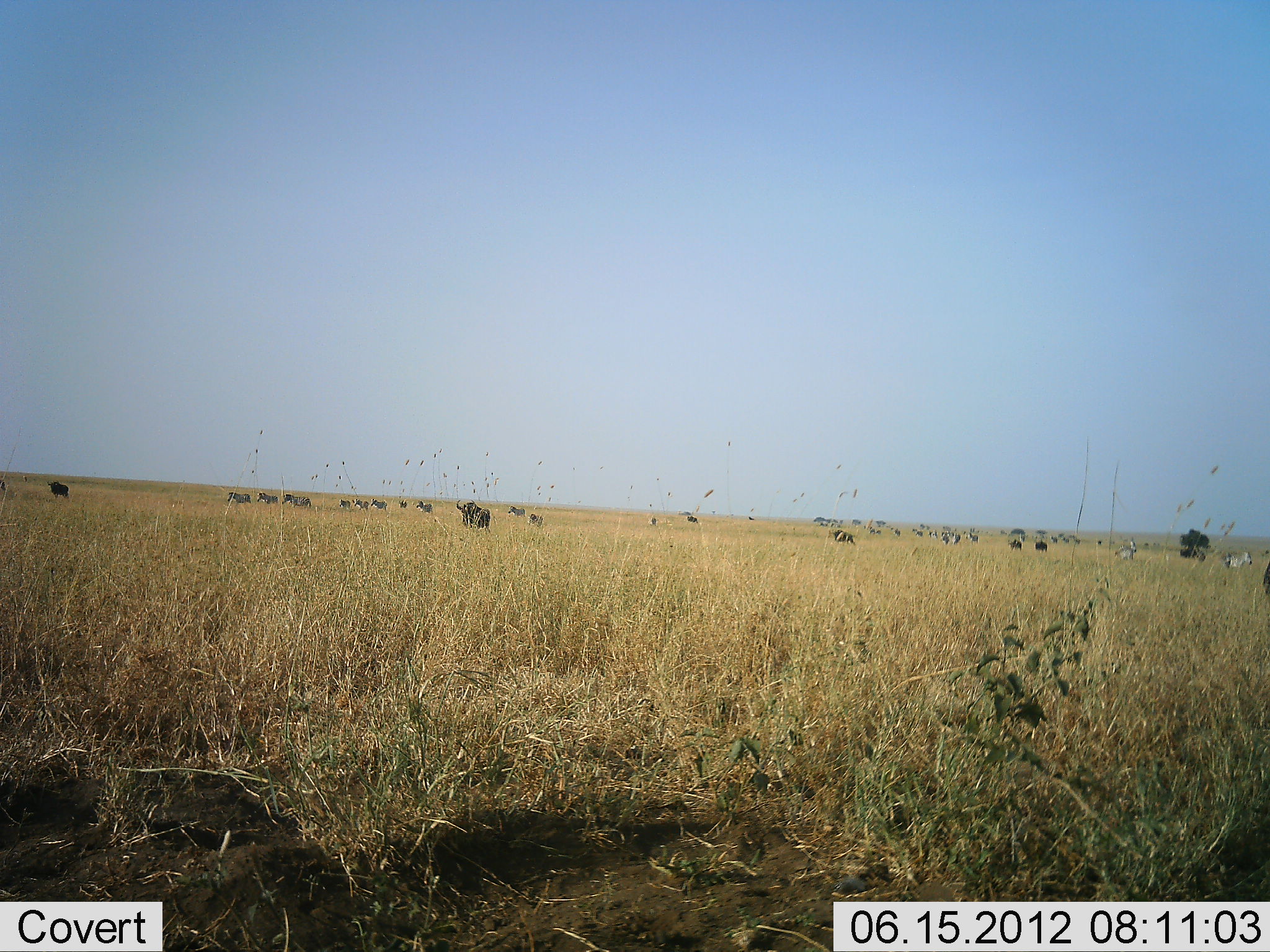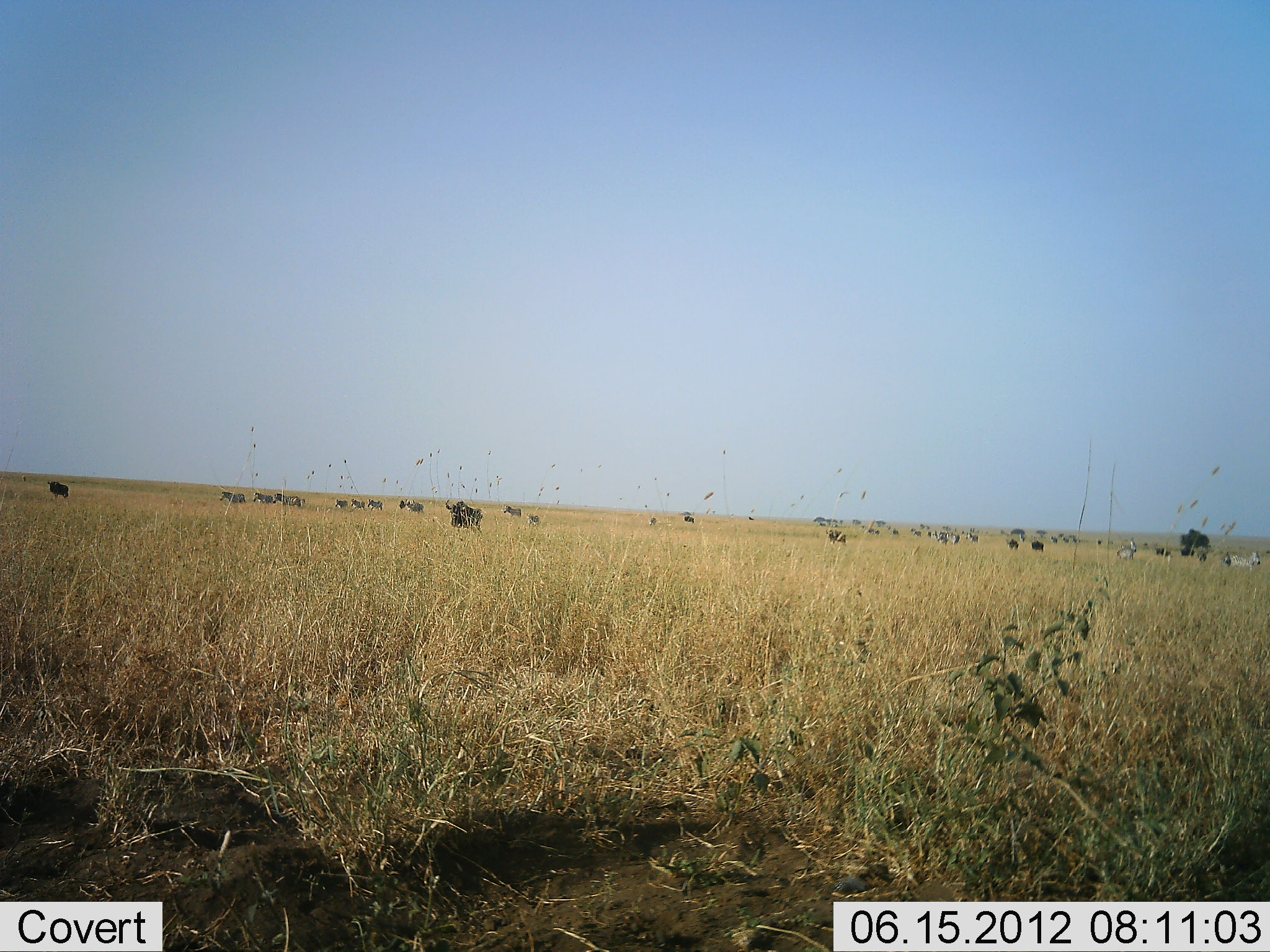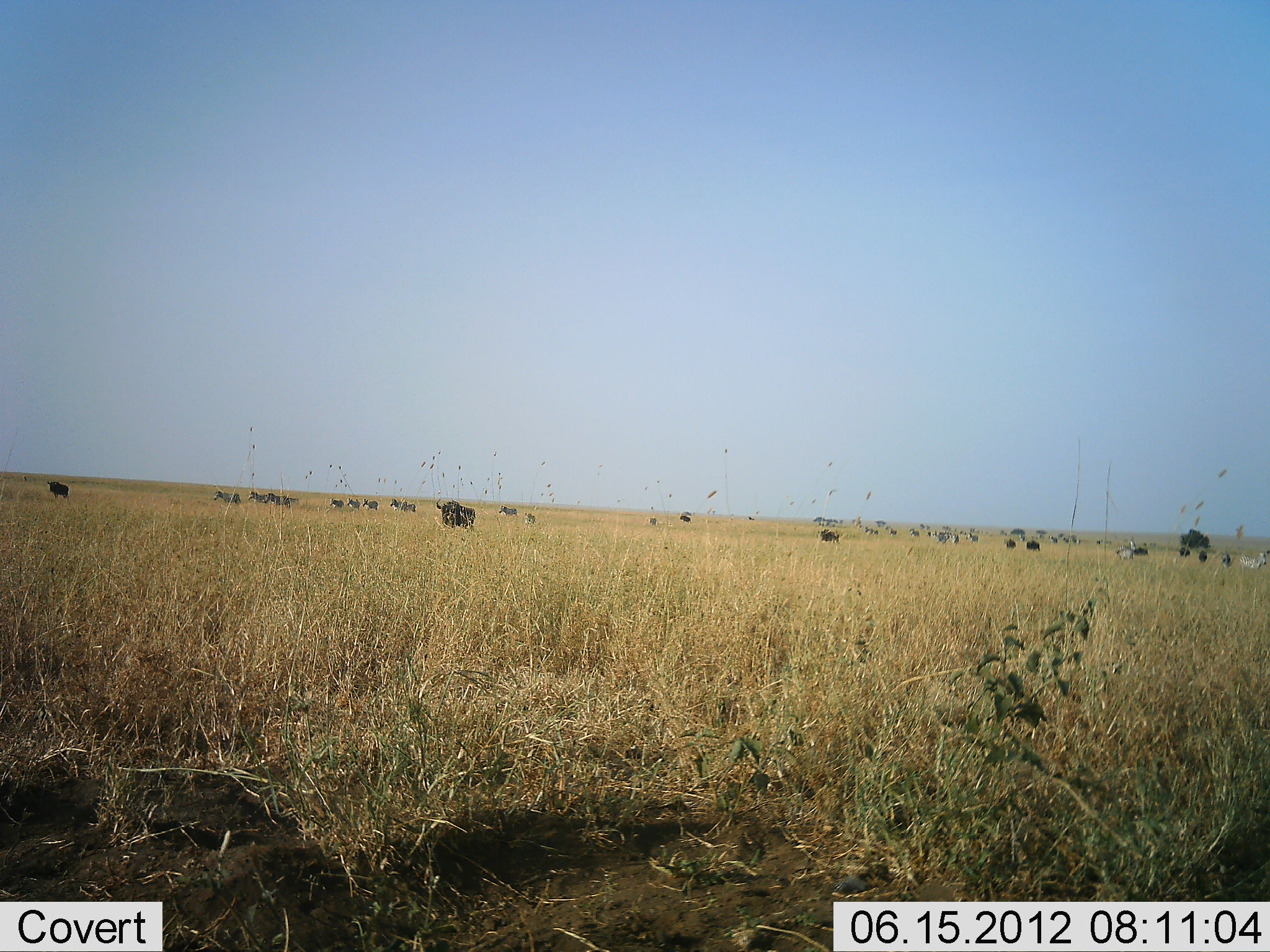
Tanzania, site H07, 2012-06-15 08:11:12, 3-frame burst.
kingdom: Animalia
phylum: Chordata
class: Mammalia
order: Artiodactyla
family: Bovidae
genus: Connochaetes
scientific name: Connochaetes taurinus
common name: blue wildebeest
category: wildebeest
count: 11-50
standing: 19%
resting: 0%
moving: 100%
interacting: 6%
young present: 0%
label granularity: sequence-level